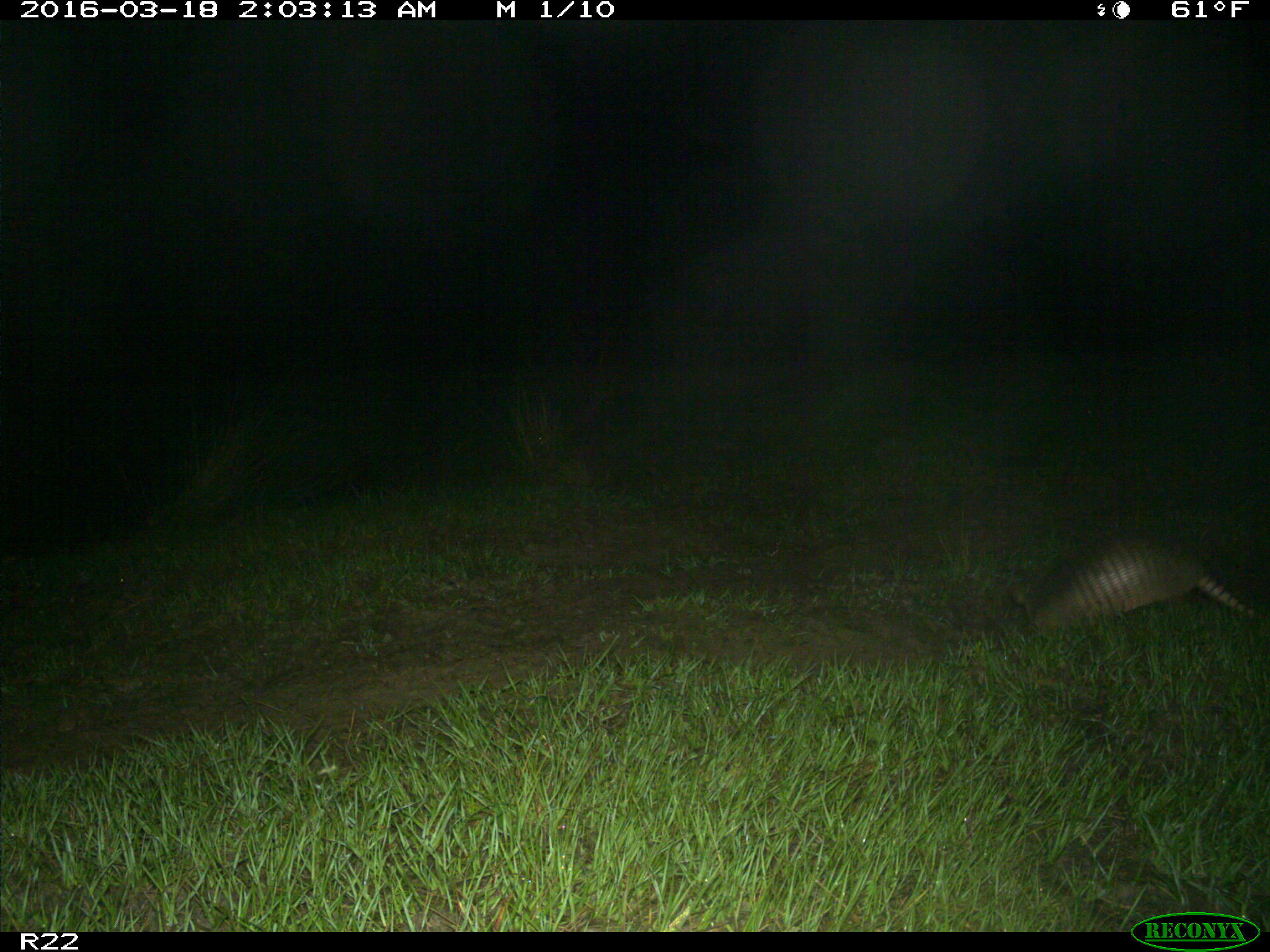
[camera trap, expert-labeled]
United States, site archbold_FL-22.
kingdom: Animalia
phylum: Chordata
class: Mammalia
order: Cingulata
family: Dasypodidae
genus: Dasypus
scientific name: Dasypus novemcinctus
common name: nine-banded armadillo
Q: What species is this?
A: Dasypus novemcinctus (nine-banded armadillo).